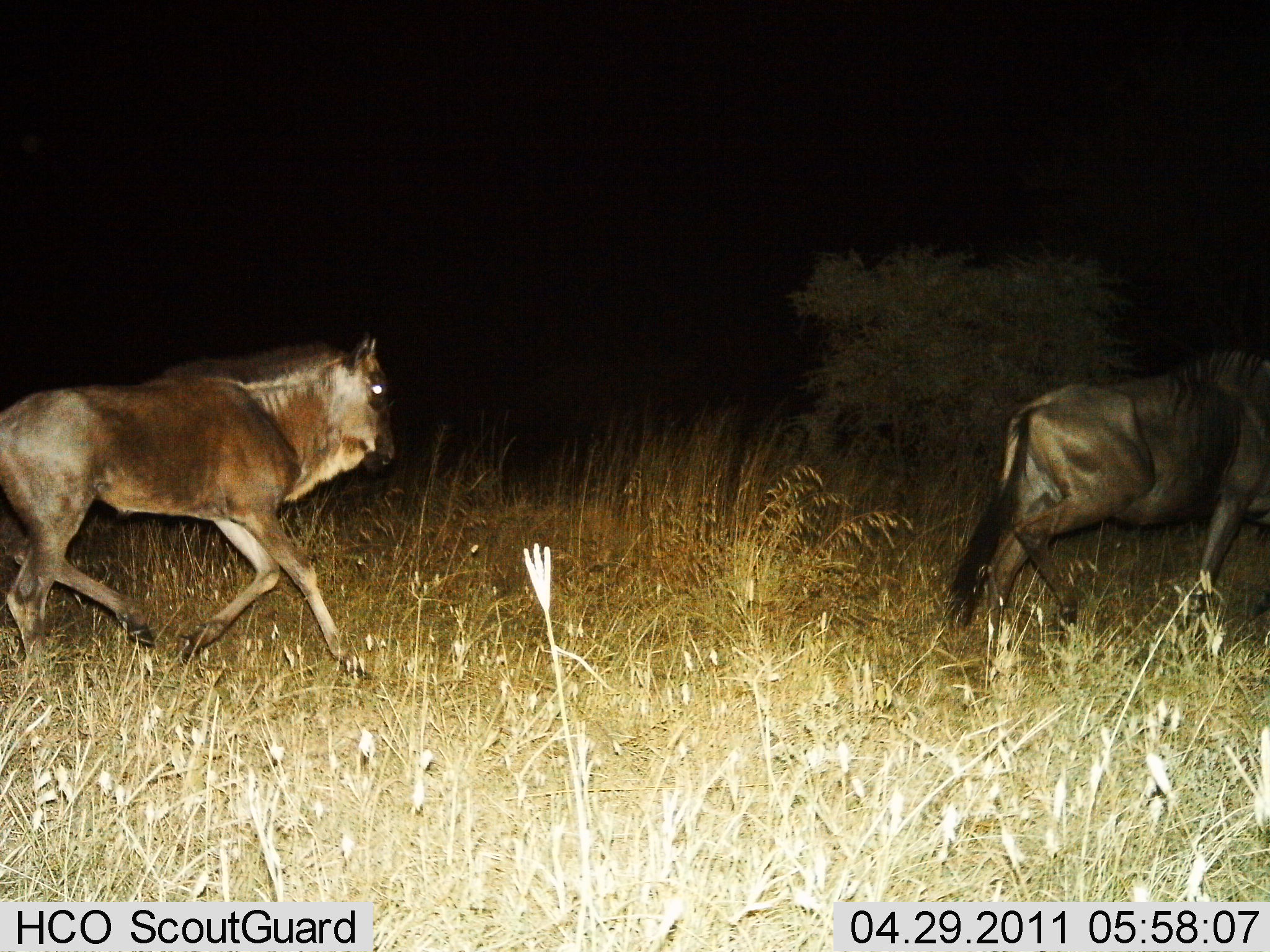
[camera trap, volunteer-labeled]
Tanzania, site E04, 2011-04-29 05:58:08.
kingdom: Animalia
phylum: Chordata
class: Mammalia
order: Artiodactyla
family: Bovidae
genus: Connochaetes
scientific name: Connochaetes taurinus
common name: blue wildebeest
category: wildebeest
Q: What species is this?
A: Wildebeest (blue wildebeest) (Connochaetes taurinus).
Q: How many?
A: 2.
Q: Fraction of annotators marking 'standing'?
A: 0%.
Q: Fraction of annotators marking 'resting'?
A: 0%.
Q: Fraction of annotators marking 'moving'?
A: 100%.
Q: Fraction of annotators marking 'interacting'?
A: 0%.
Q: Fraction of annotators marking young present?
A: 10%.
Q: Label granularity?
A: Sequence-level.